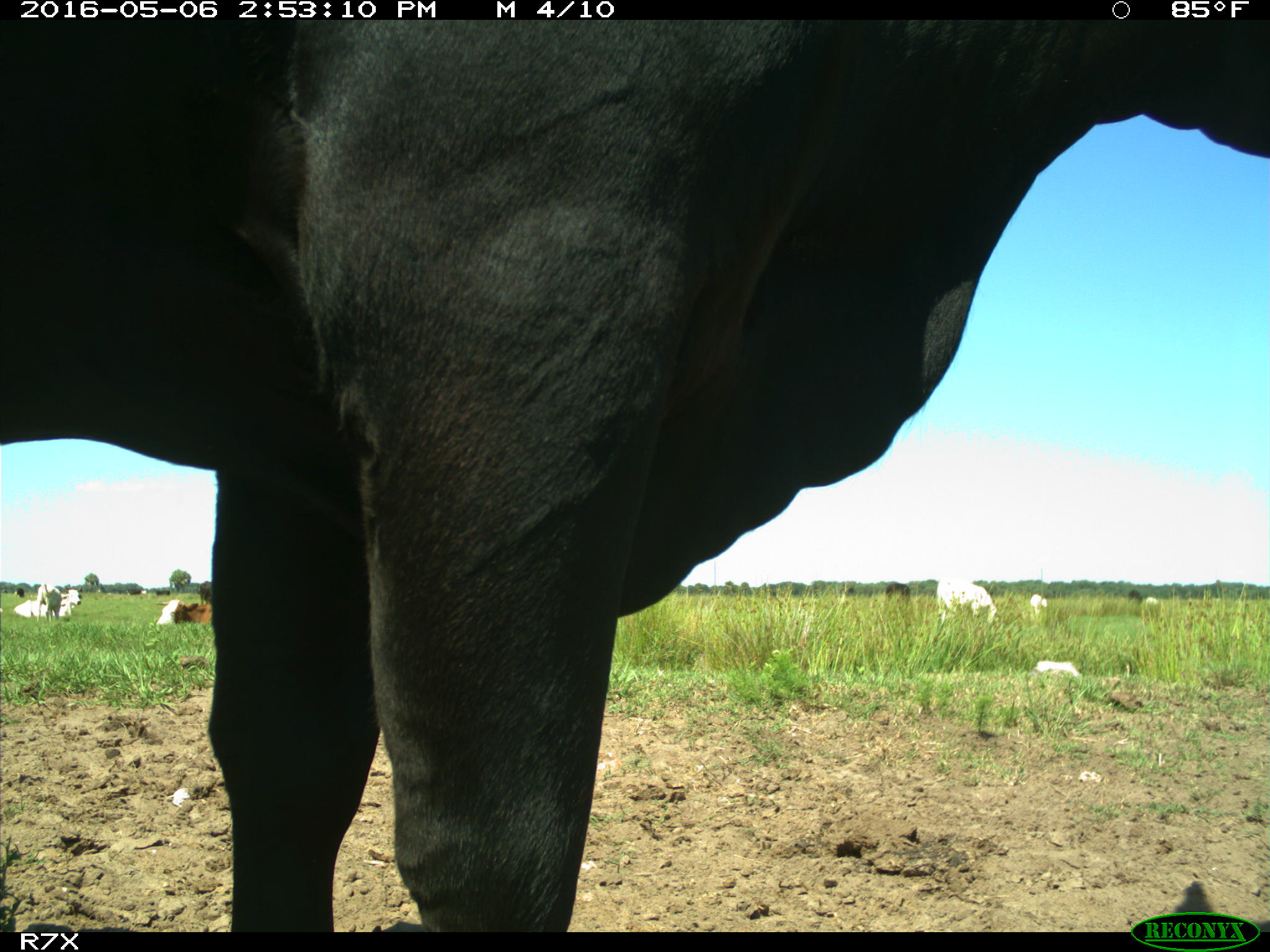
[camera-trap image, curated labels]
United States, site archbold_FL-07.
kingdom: Animalia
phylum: Chordata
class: Mammalia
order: Artiodactyla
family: Bovidae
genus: Bos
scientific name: Bos taurus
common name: domestic cow